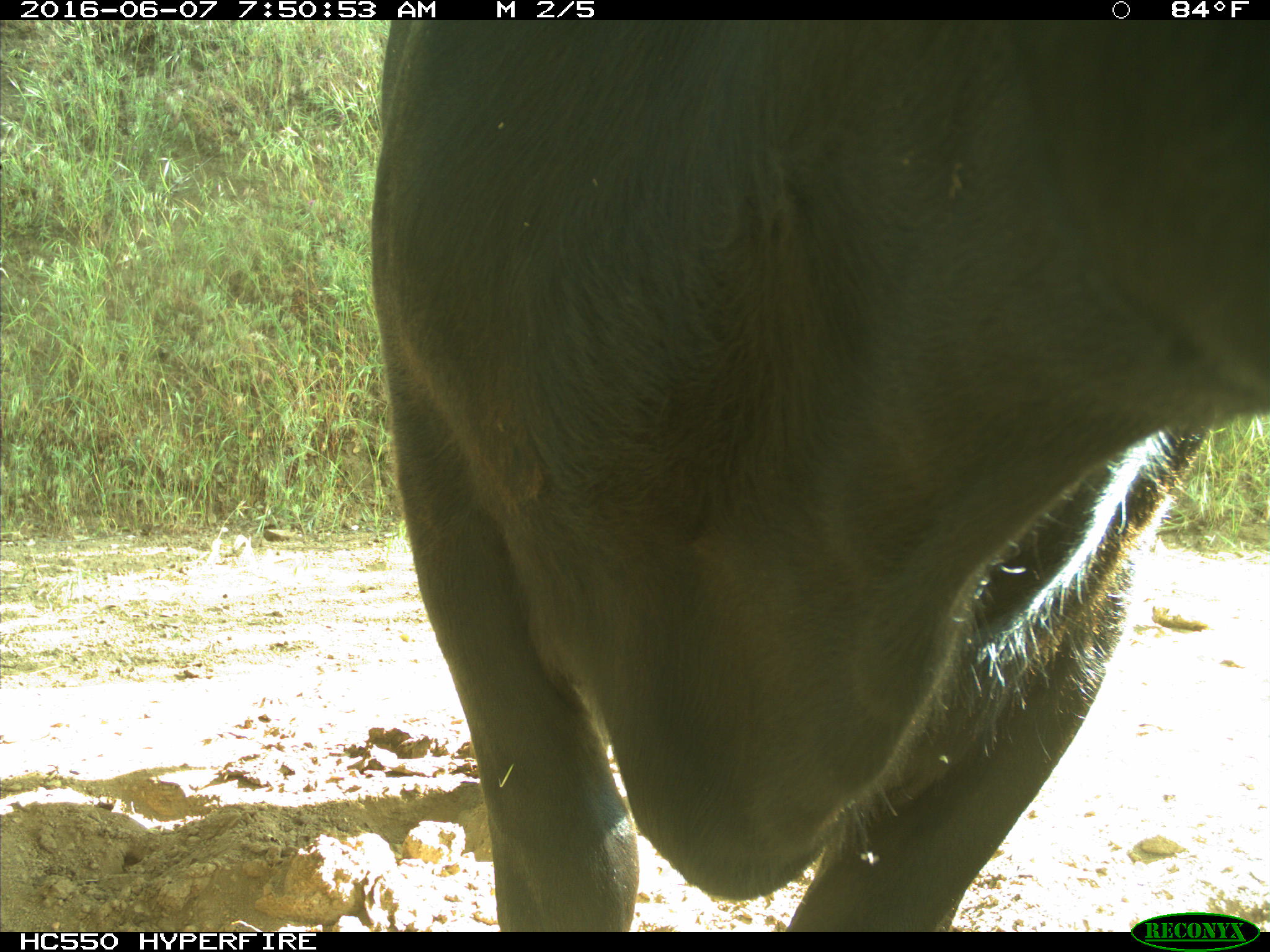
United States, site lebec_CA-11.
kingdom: Animalia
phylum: Chordata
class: Mammalia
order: Artiodactyla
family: Bovidae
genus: Bos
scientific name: Bos taurus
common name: domestic cow